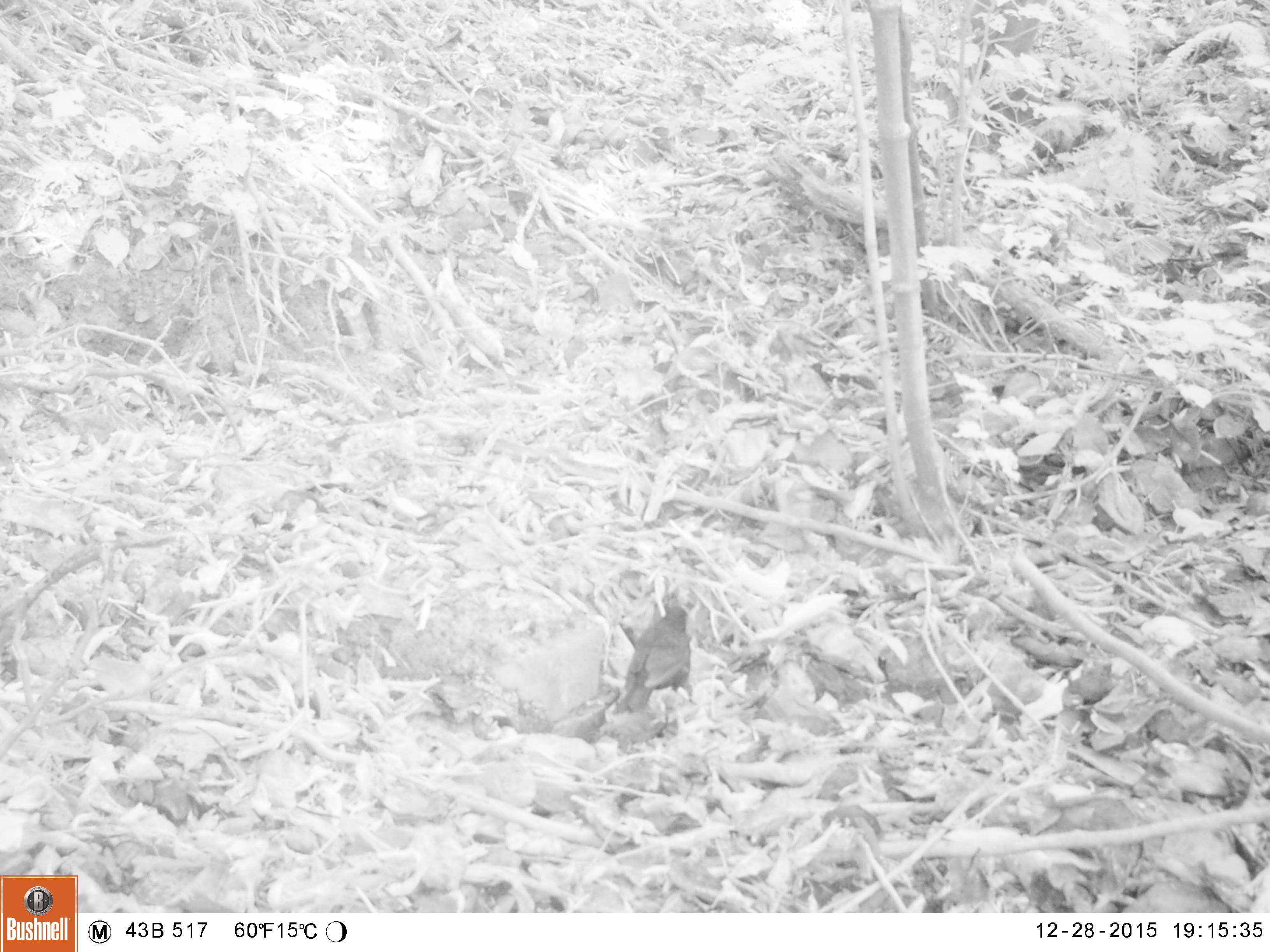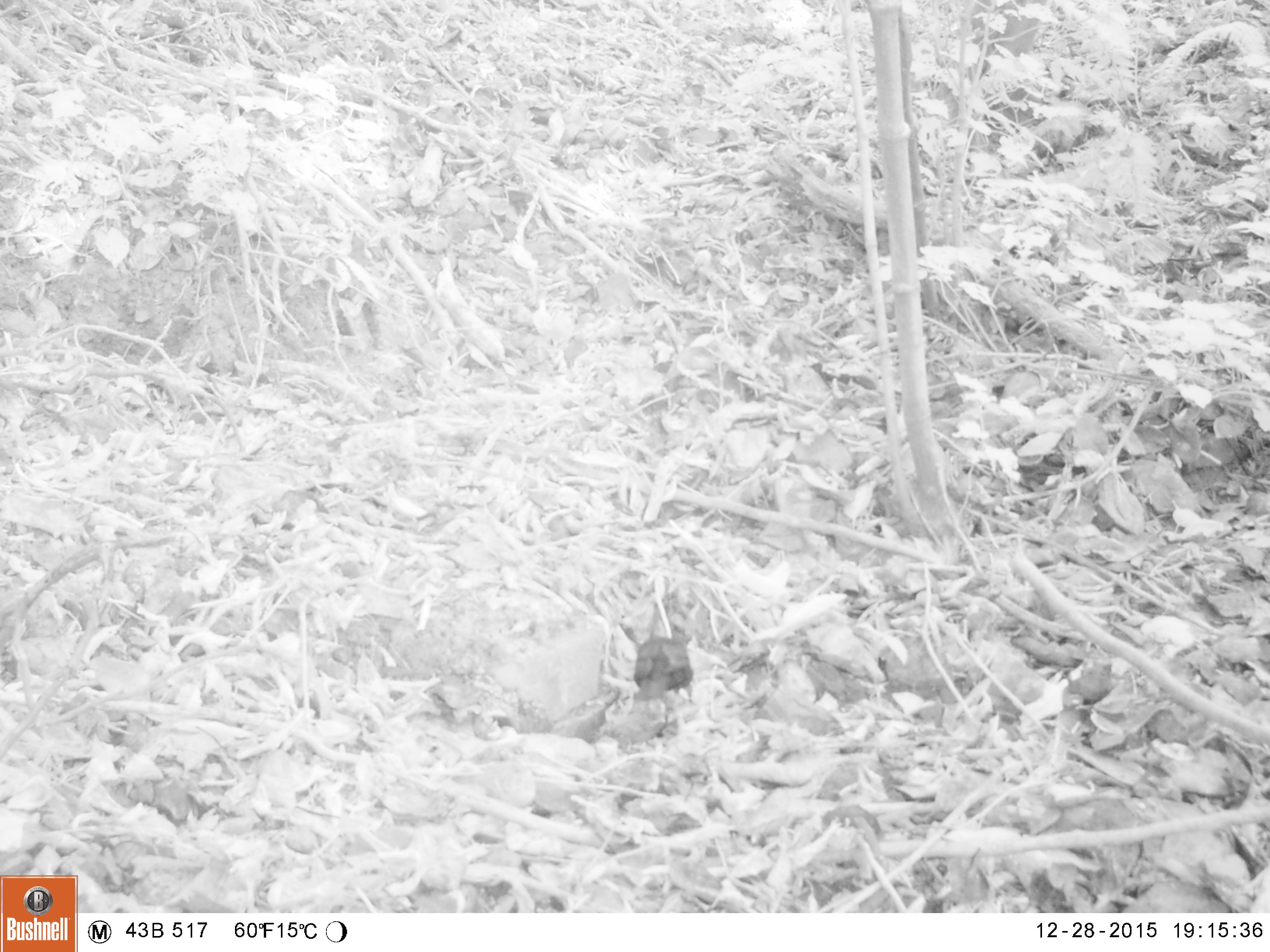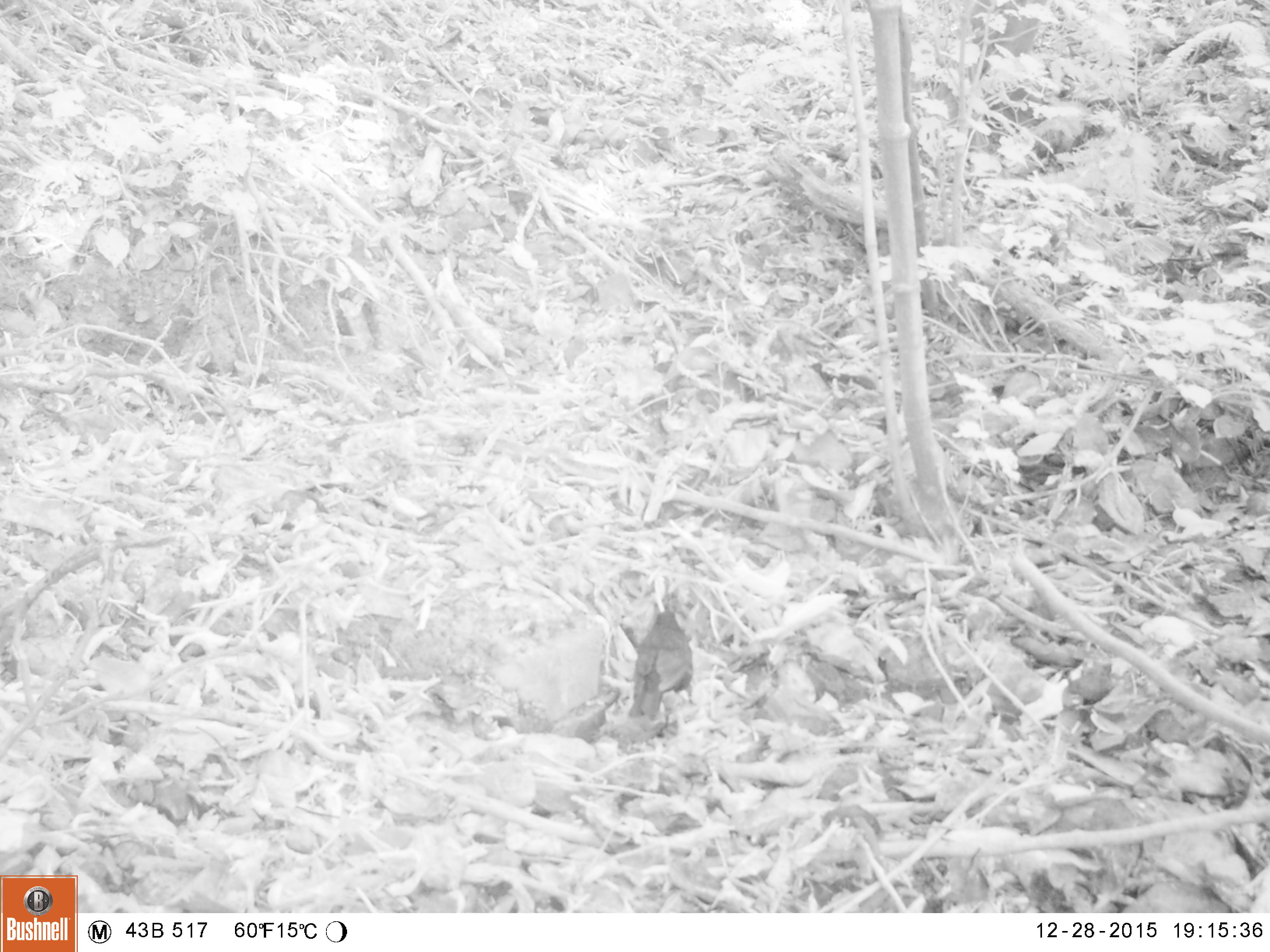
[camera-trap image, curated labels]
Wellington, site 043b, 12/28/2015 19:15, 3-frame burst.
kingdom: Animalia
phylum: Chordata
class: Aves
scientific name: Aves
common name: bird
Bird (Aves).